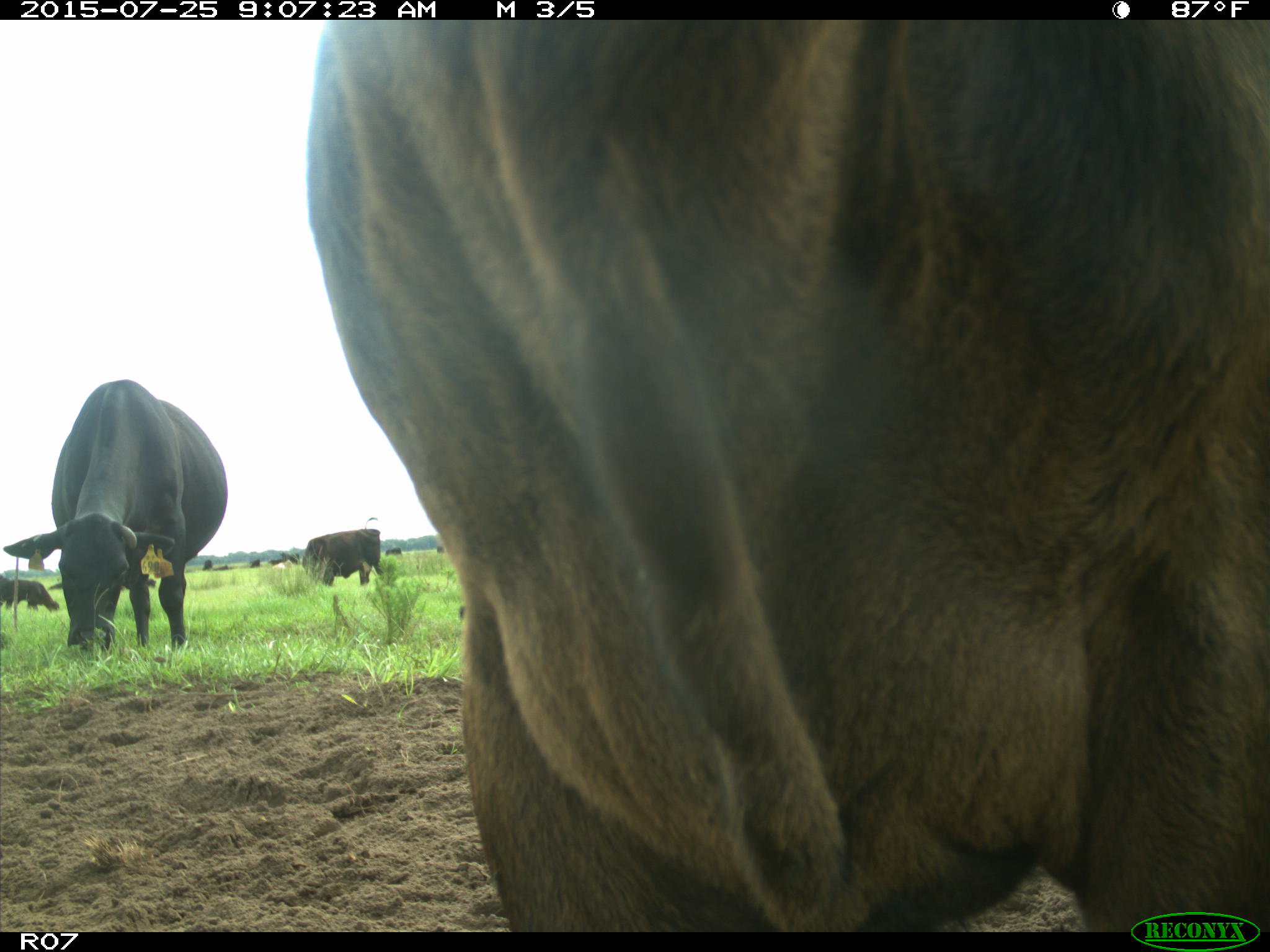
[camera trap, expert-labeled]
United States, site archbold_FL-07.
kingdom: Animalia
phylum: Chordata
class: Mammalia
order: Artiodactyla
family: Bovidae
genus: Bos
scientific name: Bos taurus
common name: domestic cow